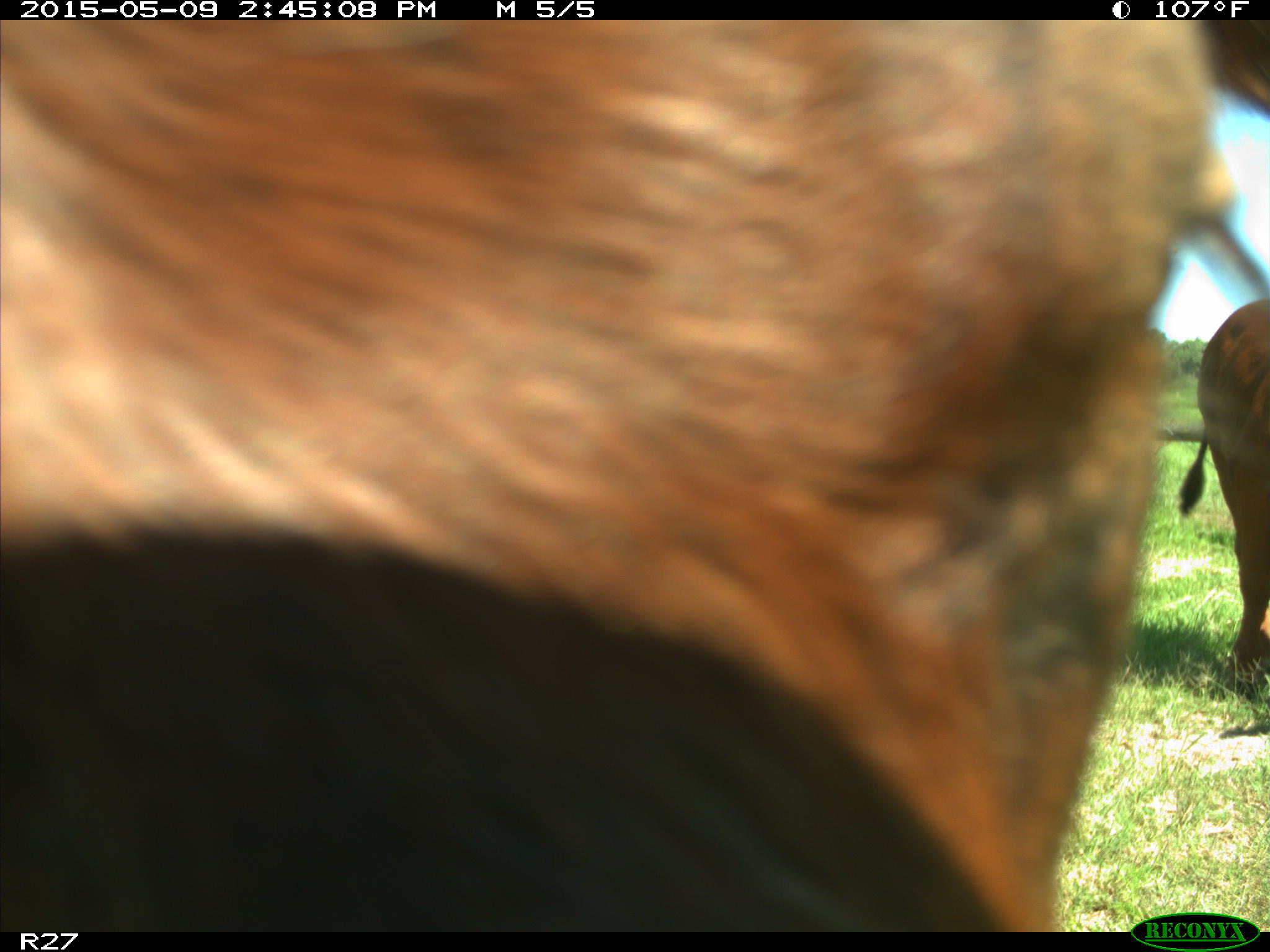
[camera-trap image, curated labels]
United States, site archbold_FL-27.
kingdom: Animalia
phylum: Chordata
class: Mammalia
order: Artiodactyla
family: Bovidae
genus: Bos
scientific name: Bos taurus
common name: domestic cow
Bos taurus (domestic cow).